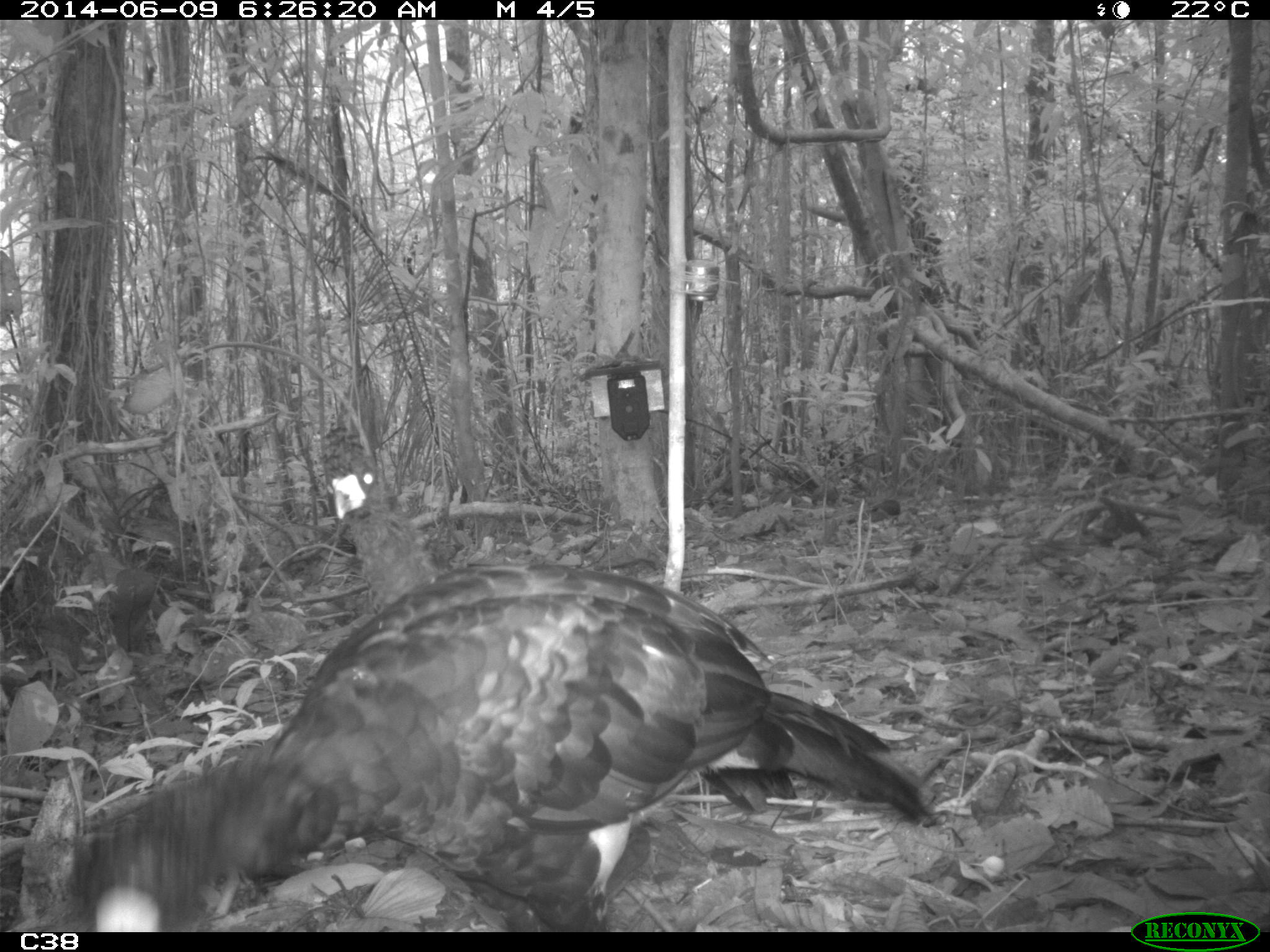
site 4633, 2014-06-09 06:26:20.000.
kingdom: Animalia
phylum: Chordata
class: Aves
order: Galliformes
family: Cracidae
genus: Crax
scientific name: Crax alector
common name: black curassow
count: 2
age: adult